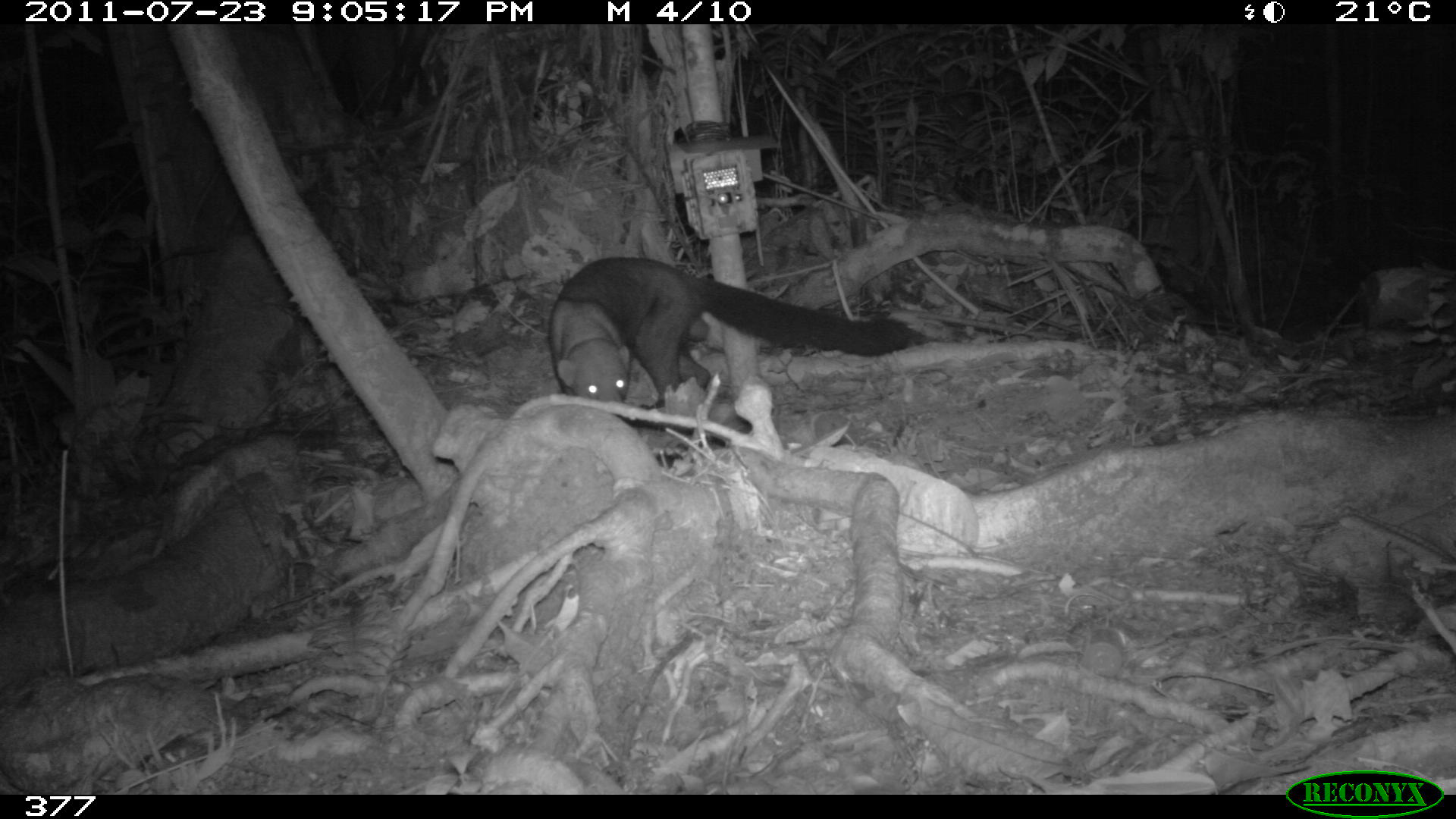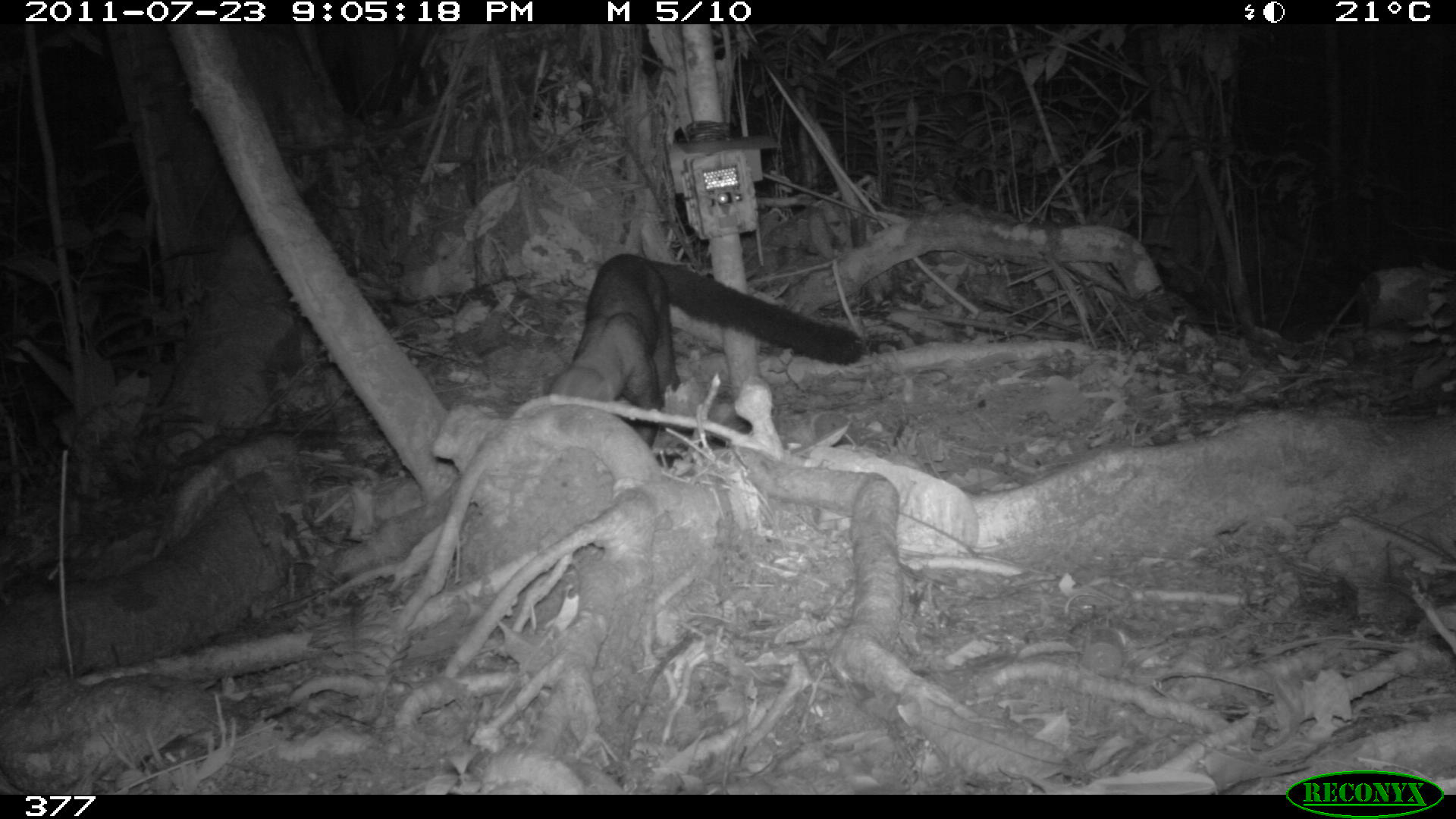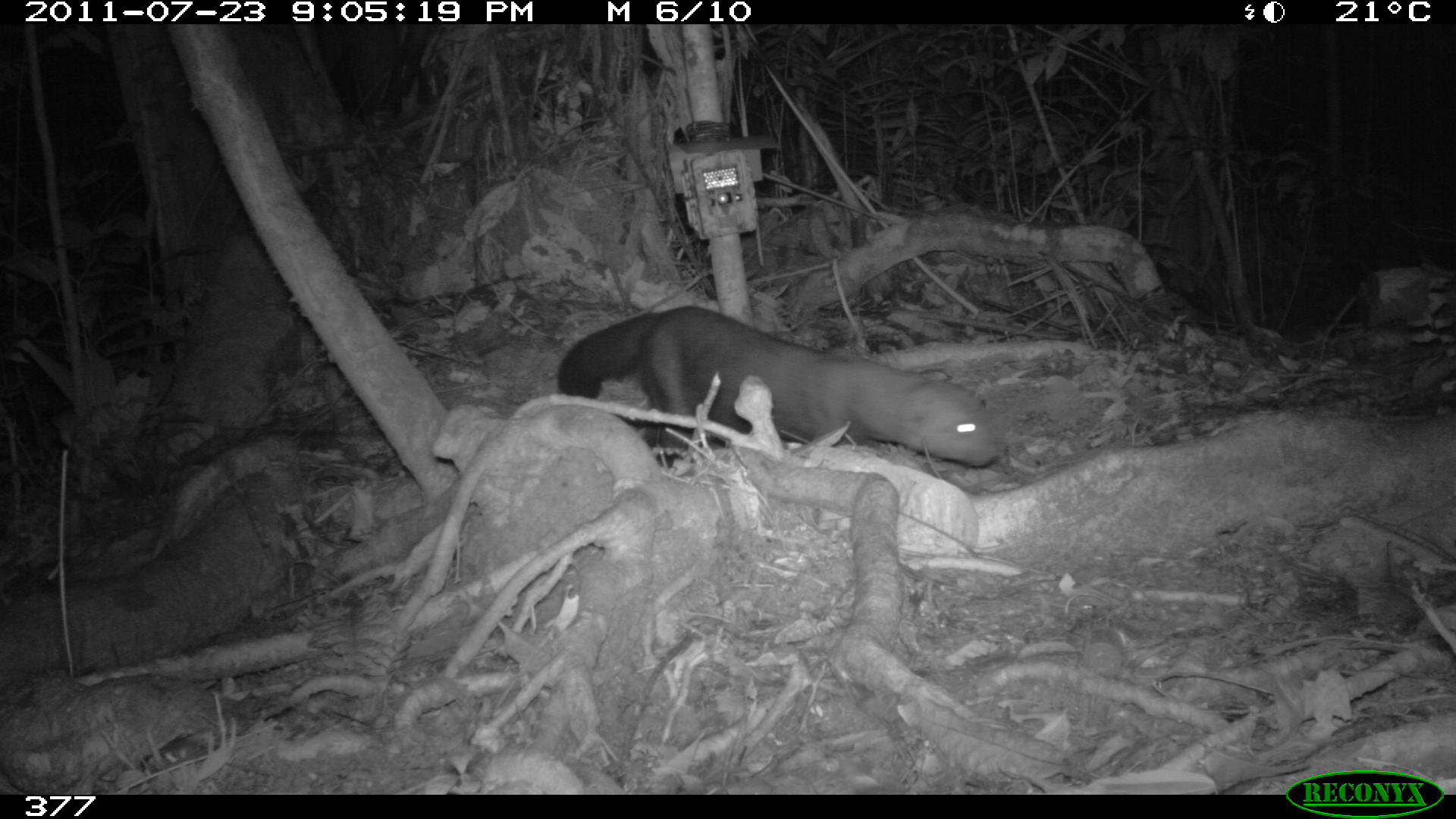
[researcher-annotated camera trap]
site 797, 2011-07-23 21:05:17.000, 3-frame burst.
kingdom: Animalia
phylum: Chordata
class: Mammalia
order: Carnivora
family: Mustelidae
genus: Eira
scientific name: Eira barbara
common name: tayra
Eira barbara (tayra).